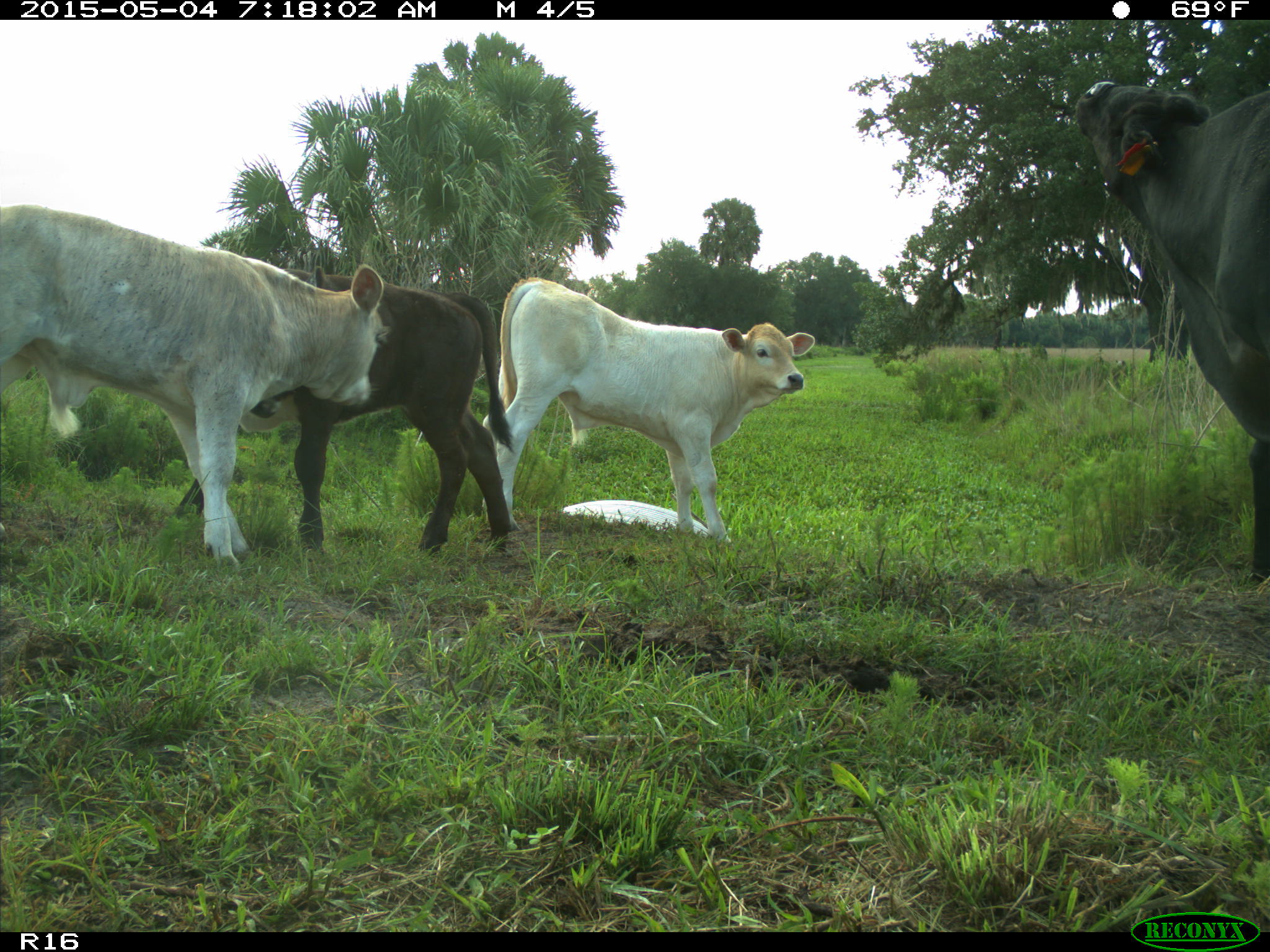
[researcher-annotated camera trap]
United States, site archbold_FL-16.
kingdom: Animalia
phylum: Chordata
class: Mammalia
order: Artiodactyla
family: Bovidae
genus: Bos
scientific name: Bos taurus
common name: domestic cow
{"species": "Bos taurus (domestic cow)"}